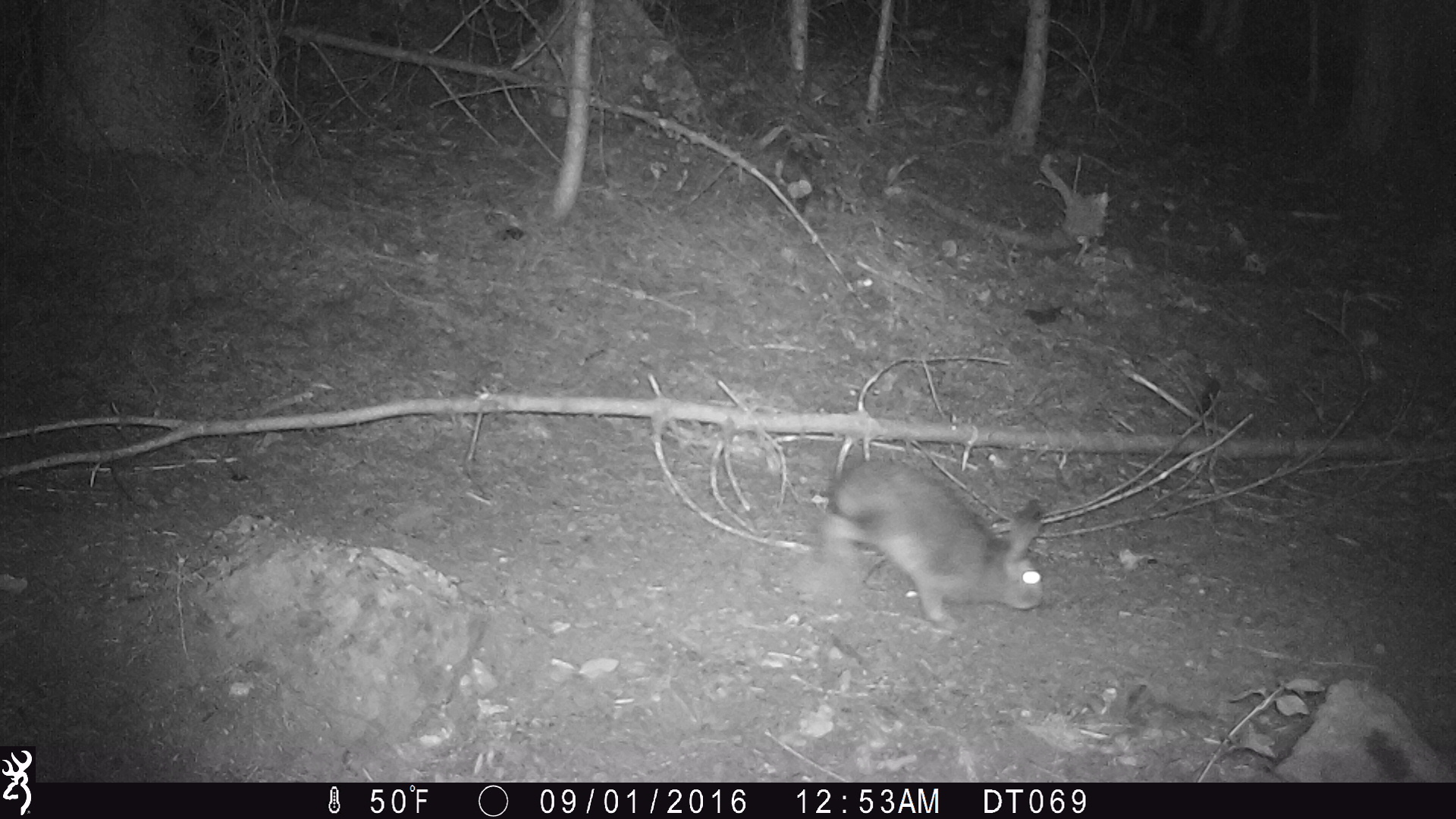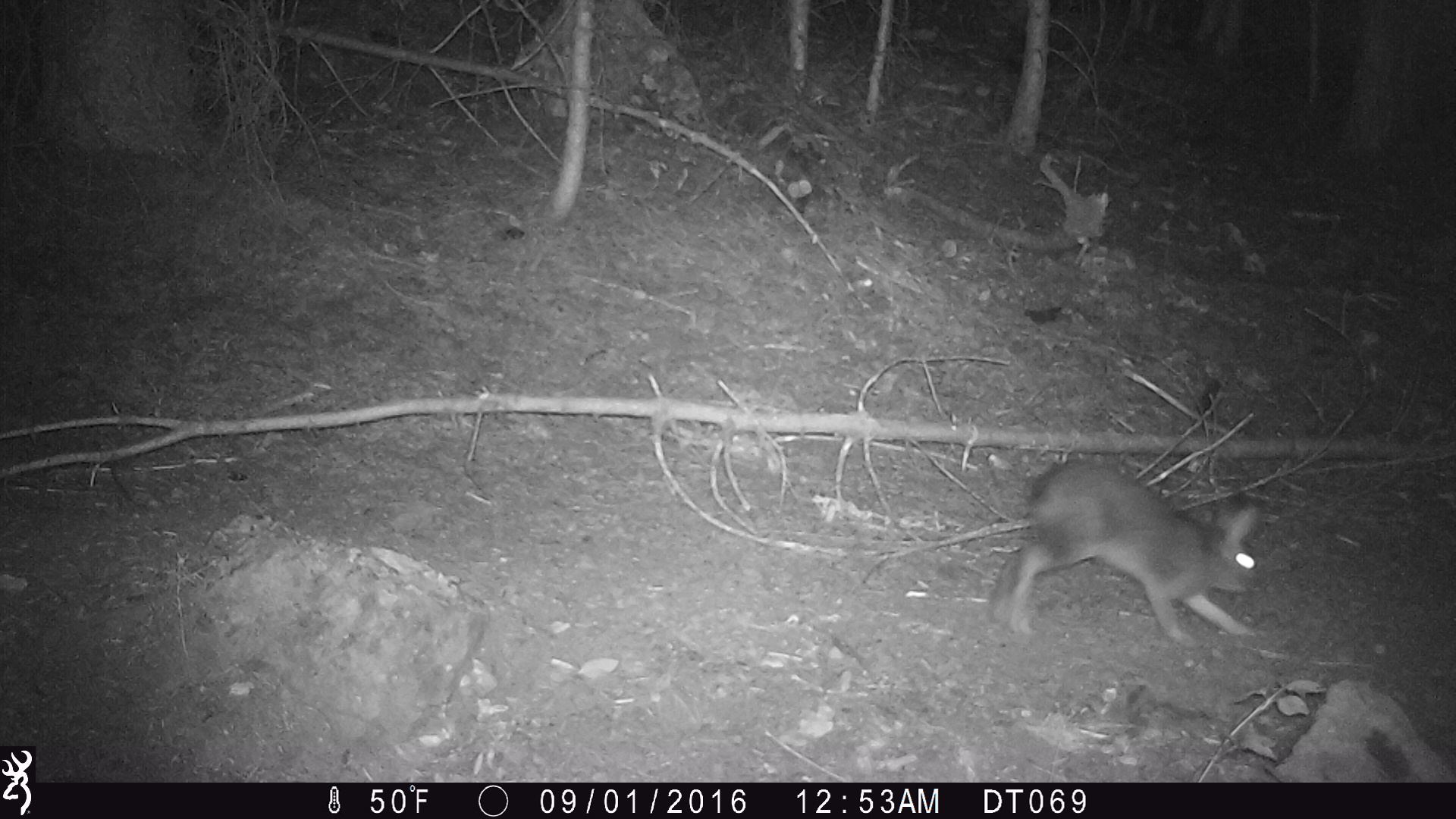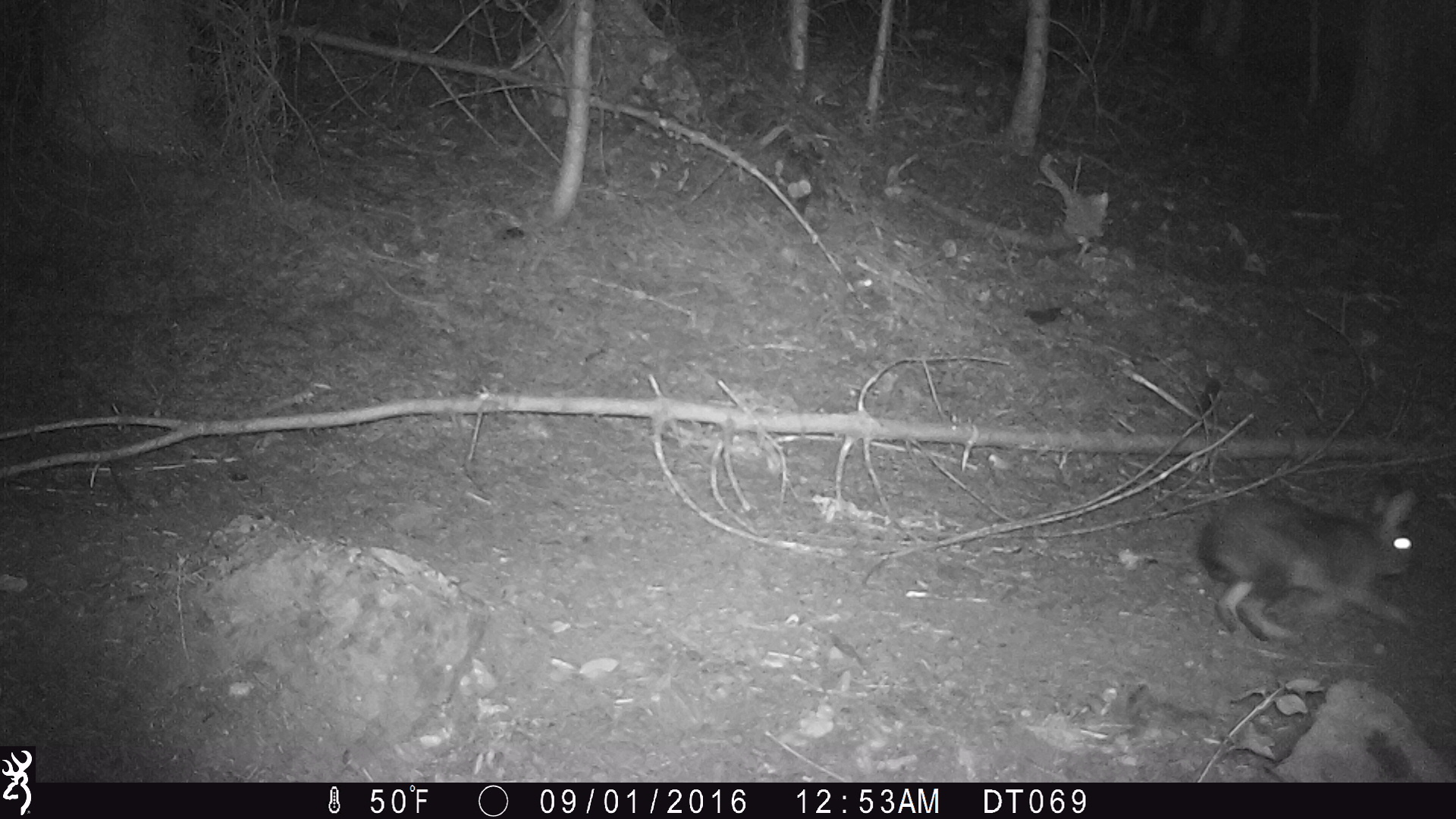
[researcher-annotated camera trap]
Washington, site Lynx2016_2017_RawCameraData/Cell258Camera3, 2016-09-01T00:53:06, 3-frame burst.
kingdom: Animalia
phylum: Chordata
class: Mammalia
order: Lagomorpha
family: Leporidae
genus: Lepus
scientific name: Lepus americanus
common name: snowshoe hare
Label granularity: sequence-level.